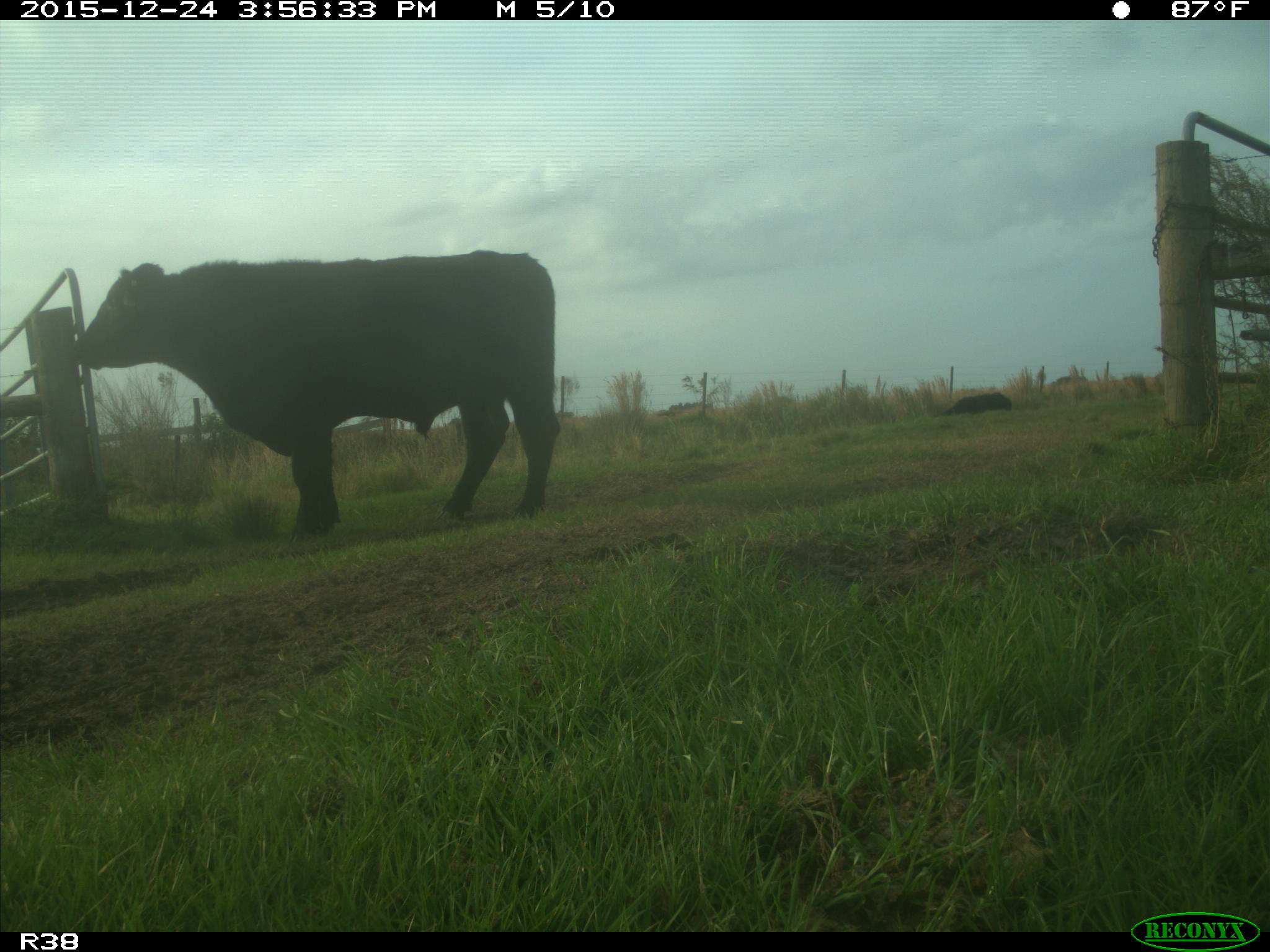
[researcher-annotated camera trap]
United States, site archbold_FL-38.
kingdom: Animalia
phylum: Chordata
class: Mammalia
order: Artiodactyla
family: Bovidae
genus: Bos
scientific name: Bos taurus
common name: domestic cow